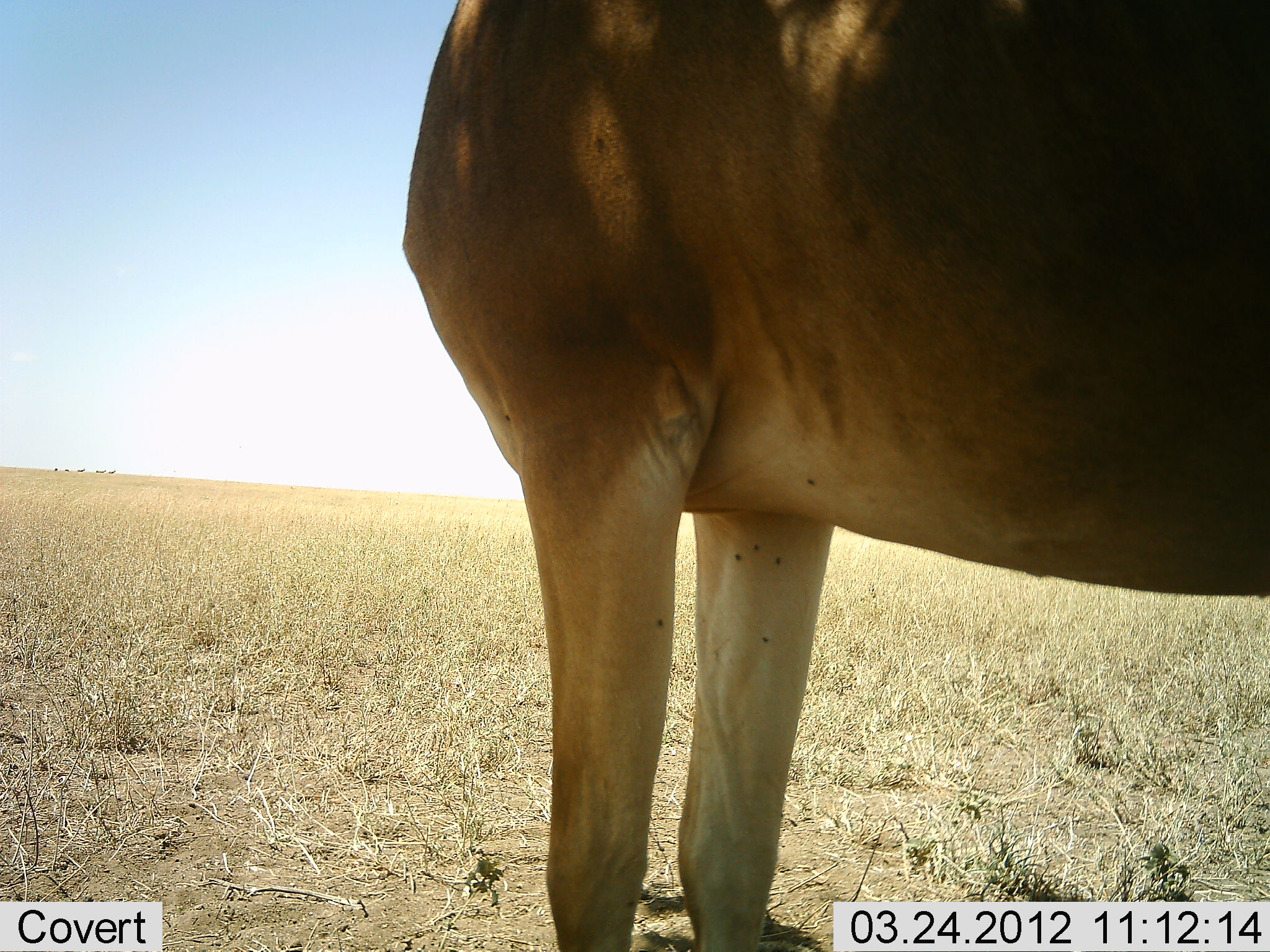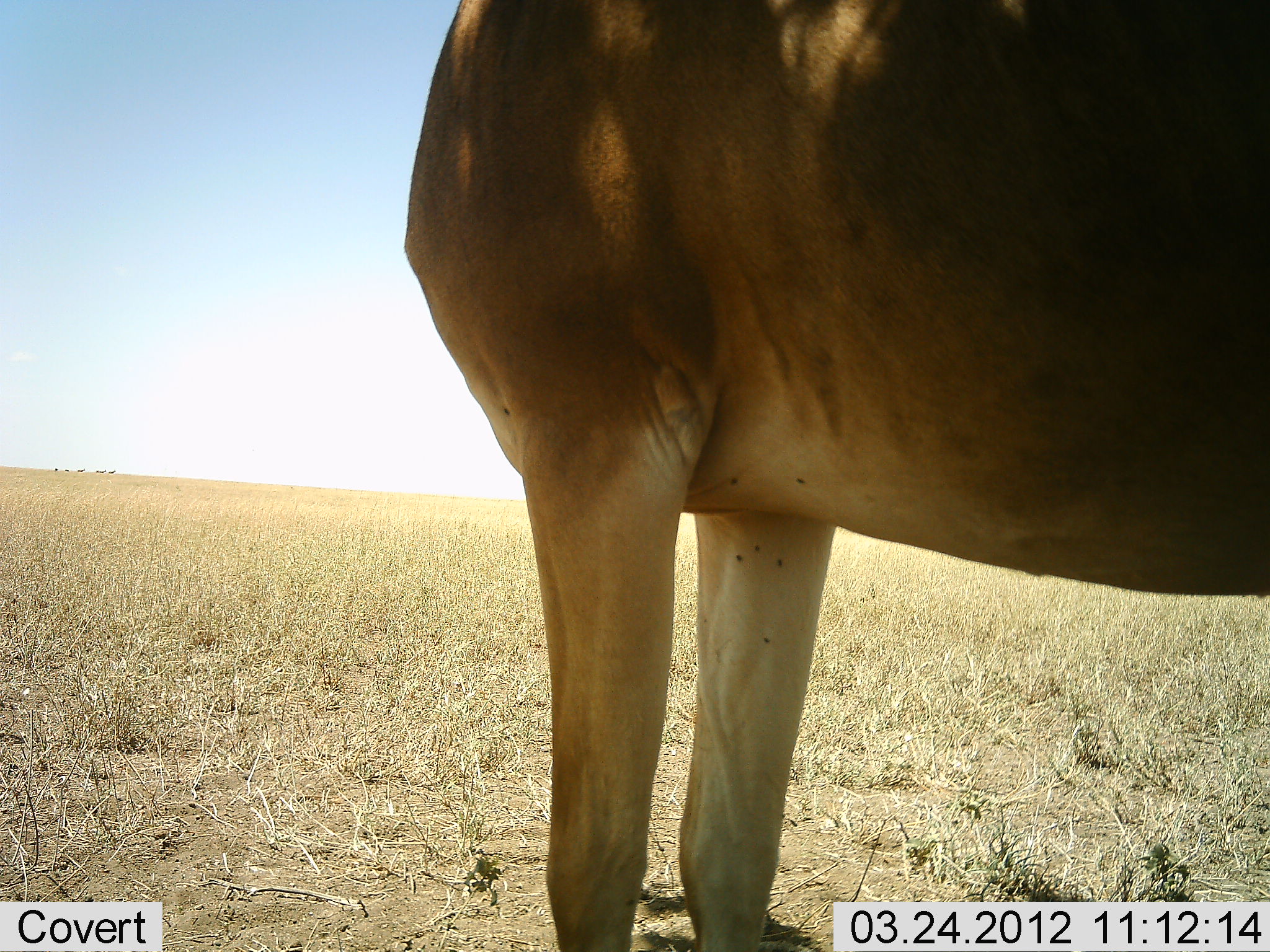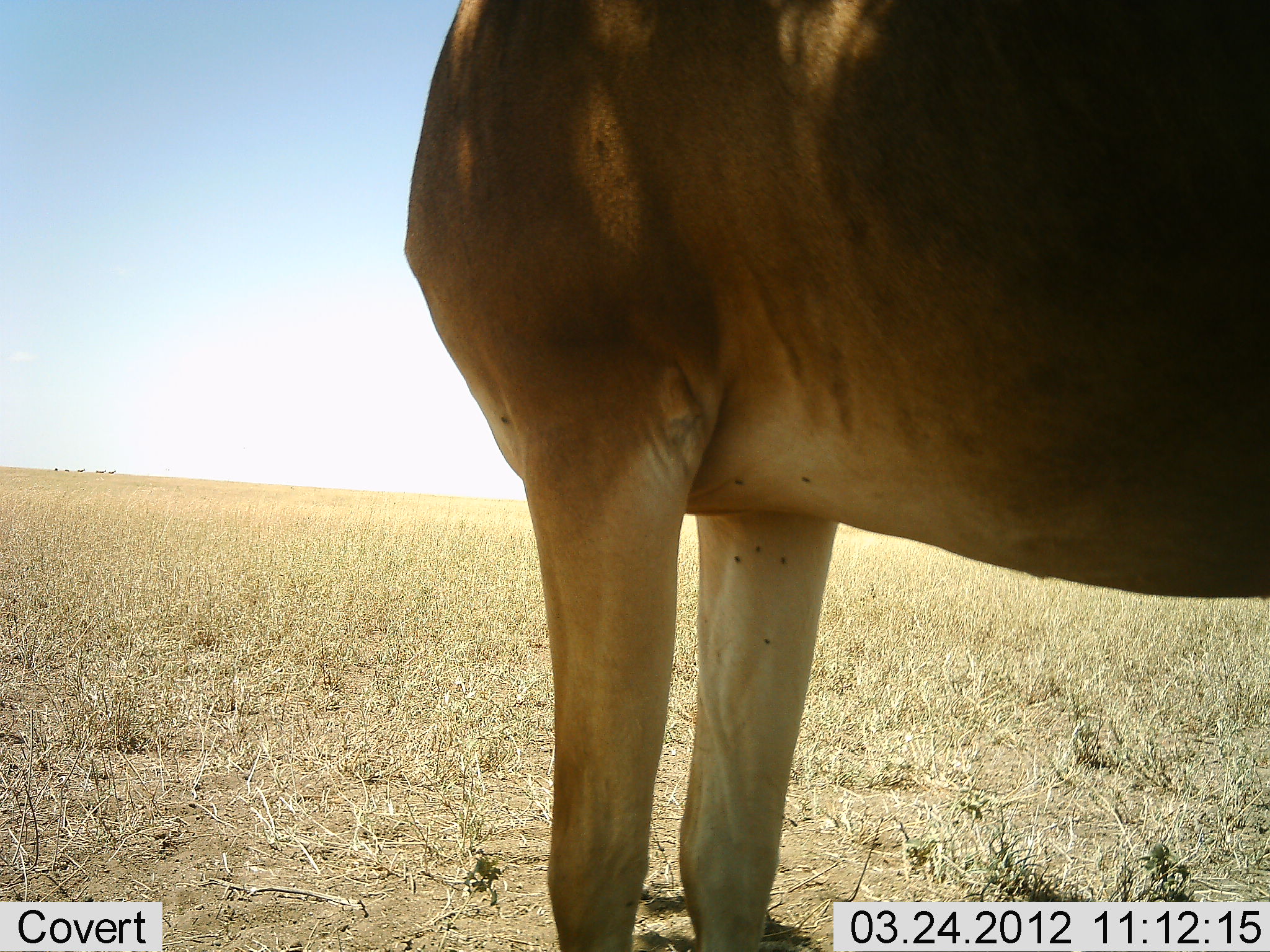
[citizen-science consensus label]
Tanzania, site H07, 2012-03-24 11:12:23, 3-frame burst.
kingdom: Animalia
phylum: Chordata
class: Mammalia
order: Artiodactyla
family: Bovidae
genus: Alcelaphus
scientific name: Alcelaphus buselaphus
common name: hartebeest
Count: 1.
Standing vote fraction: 100%.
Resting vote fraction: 0%.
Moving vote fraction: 0%.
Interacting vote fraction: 0%.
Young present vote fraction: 0%.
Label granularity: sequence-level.